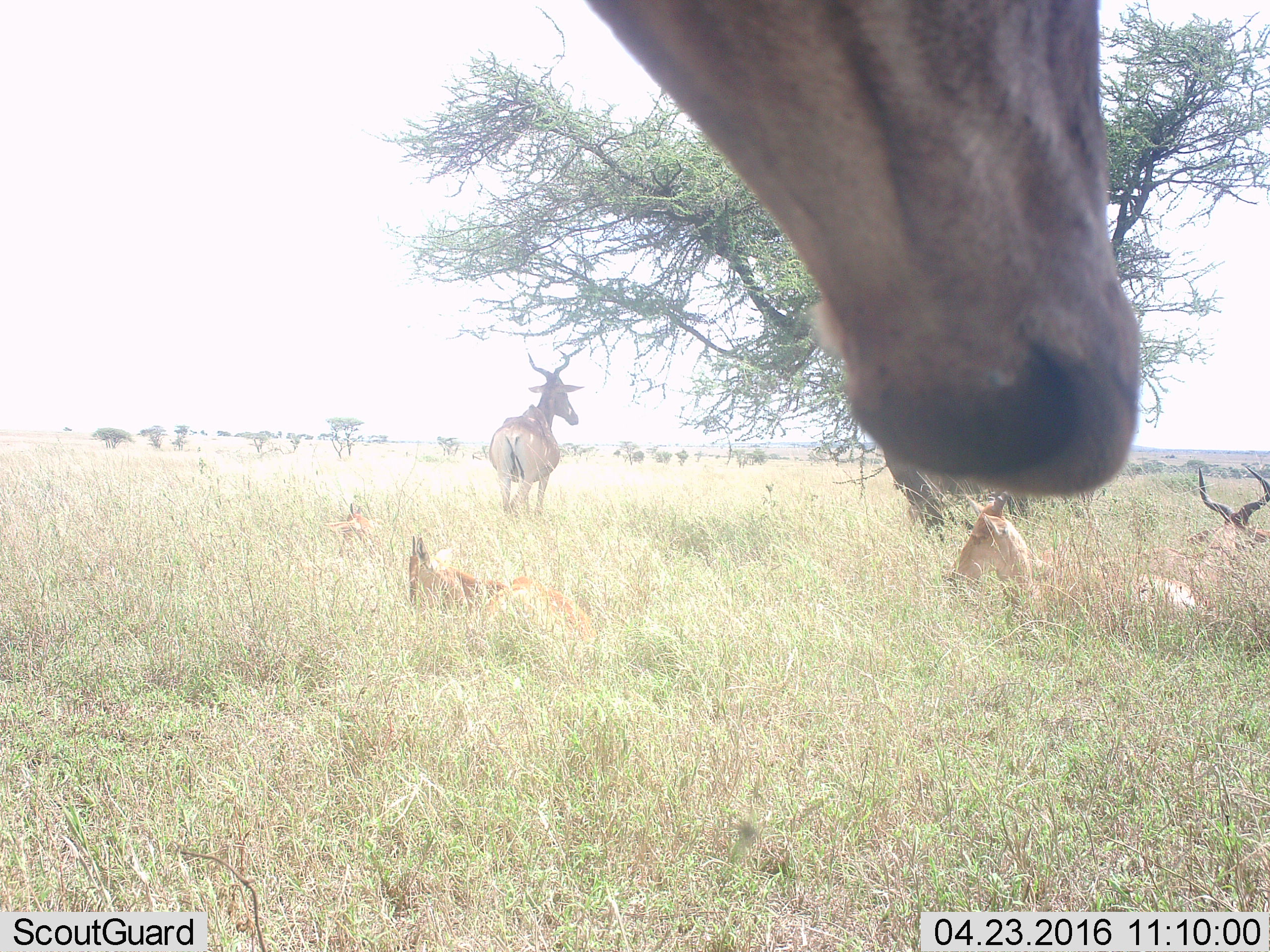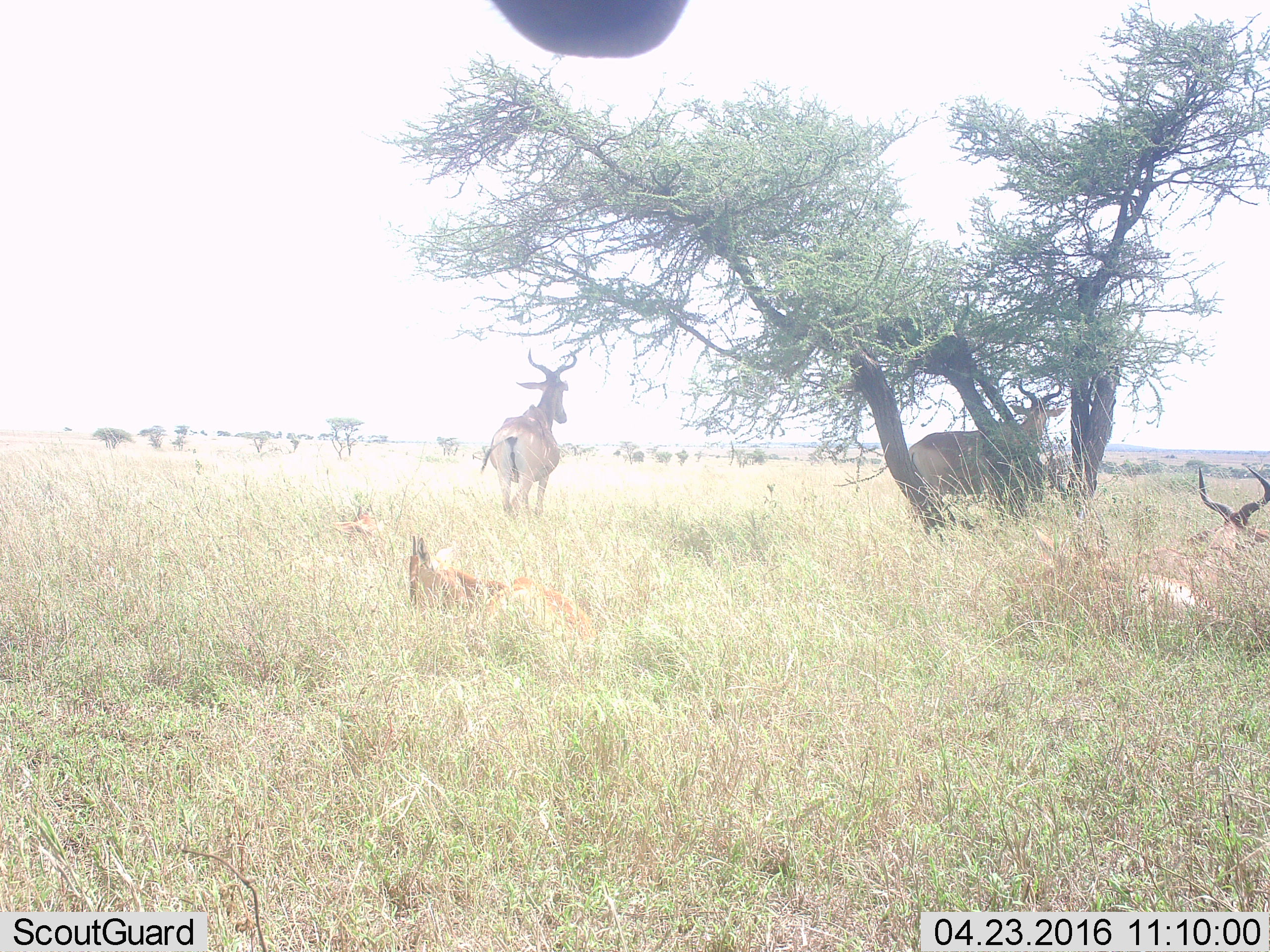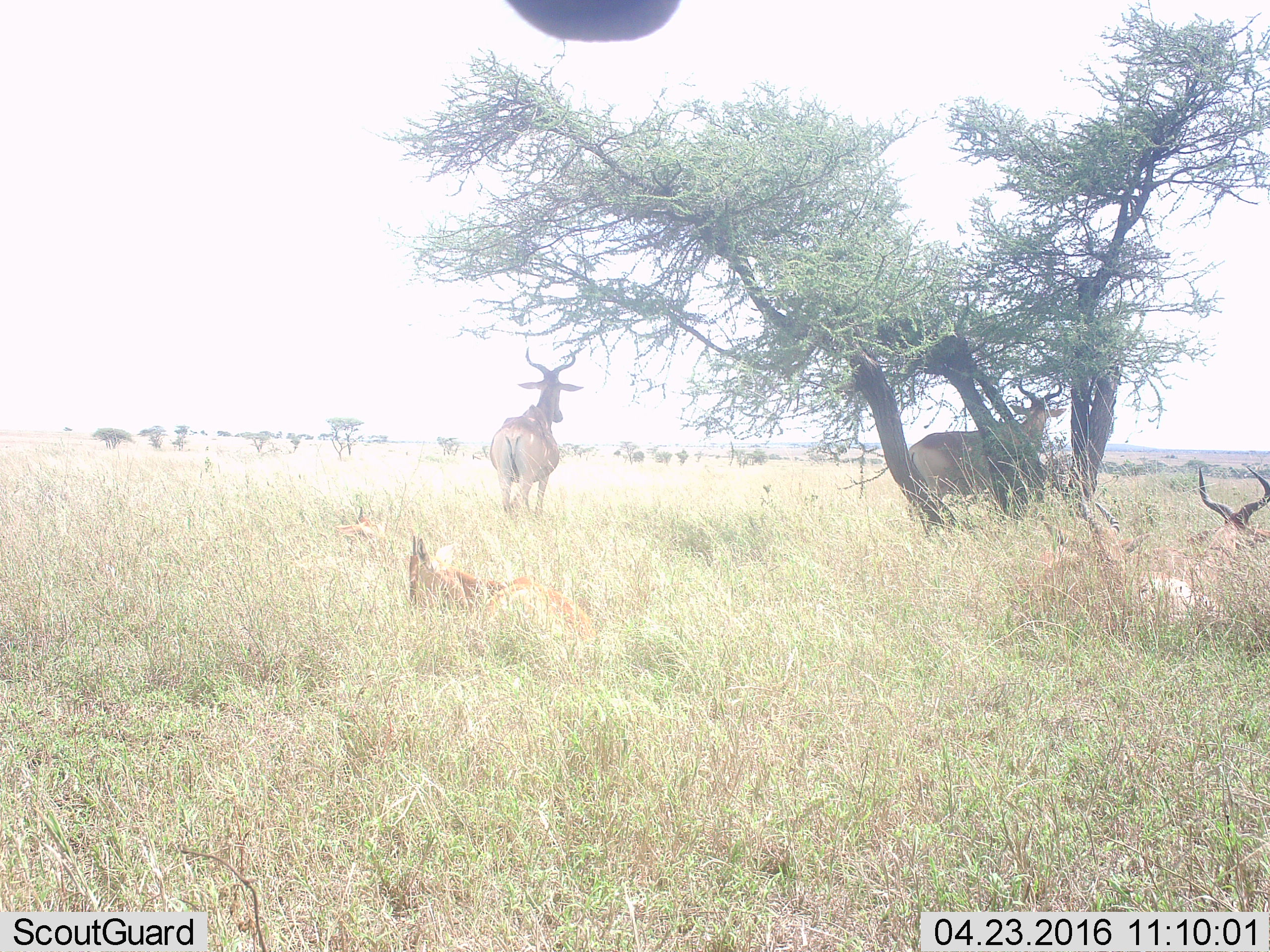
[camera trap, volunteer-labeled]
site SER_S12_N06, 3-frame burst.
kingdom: Animalia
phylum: Chordata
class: Mammalia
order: Artiodactyla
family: Bovidae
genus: Alcelaphus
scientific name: Alcelaphus buselaphus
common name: hartebeest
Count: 7.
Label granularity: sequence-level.